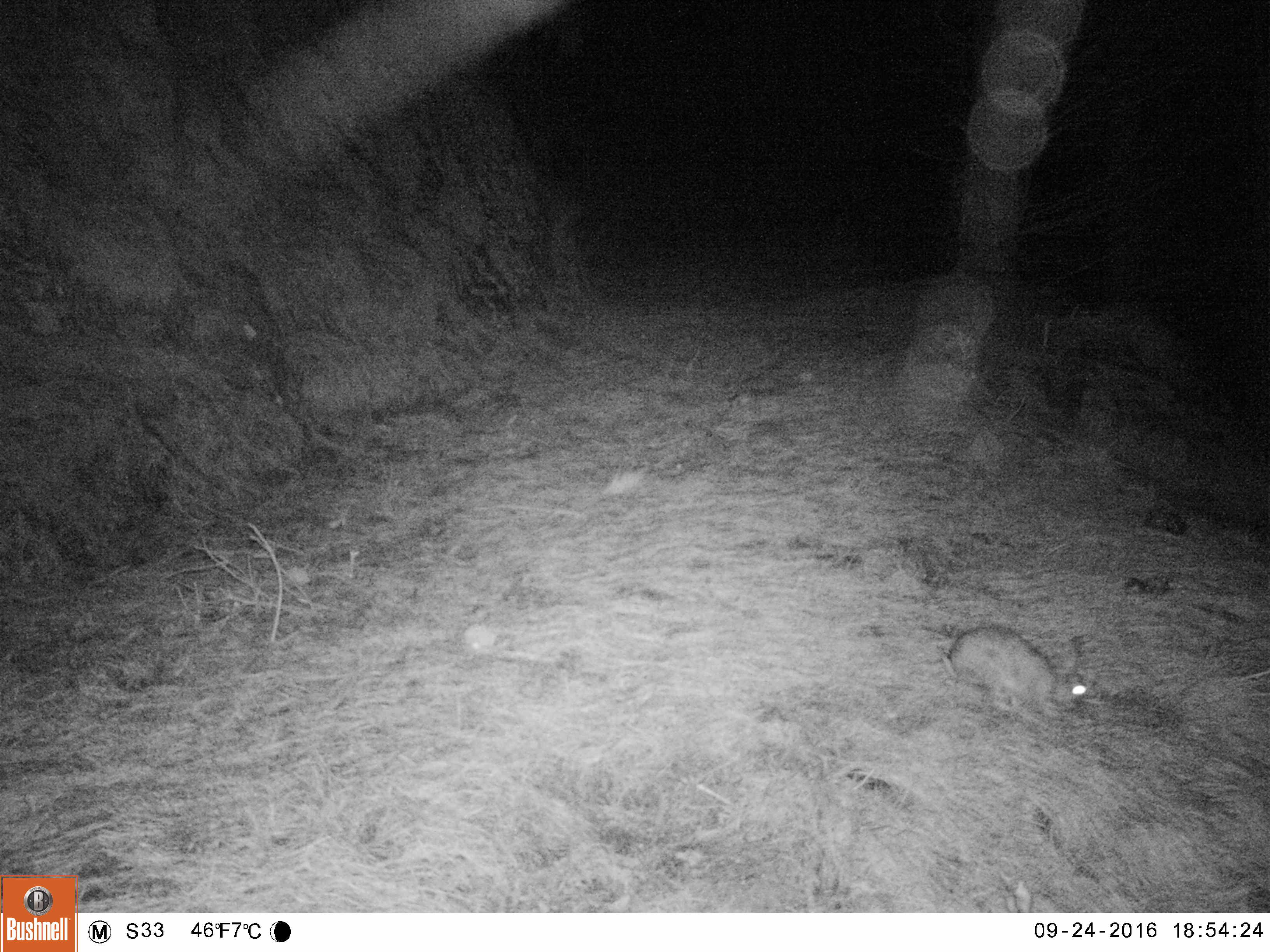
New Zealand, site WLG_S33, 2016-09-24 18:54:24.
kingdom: Animalia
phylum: Chordata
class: Mammalia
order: Lagomorpha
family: Leporidae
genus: Oryctolagus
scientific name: Oryctolagus cuniculus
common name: european rabbit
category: rabbit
Rabbit (european rabbit) (Oryctolagus cuniculus).